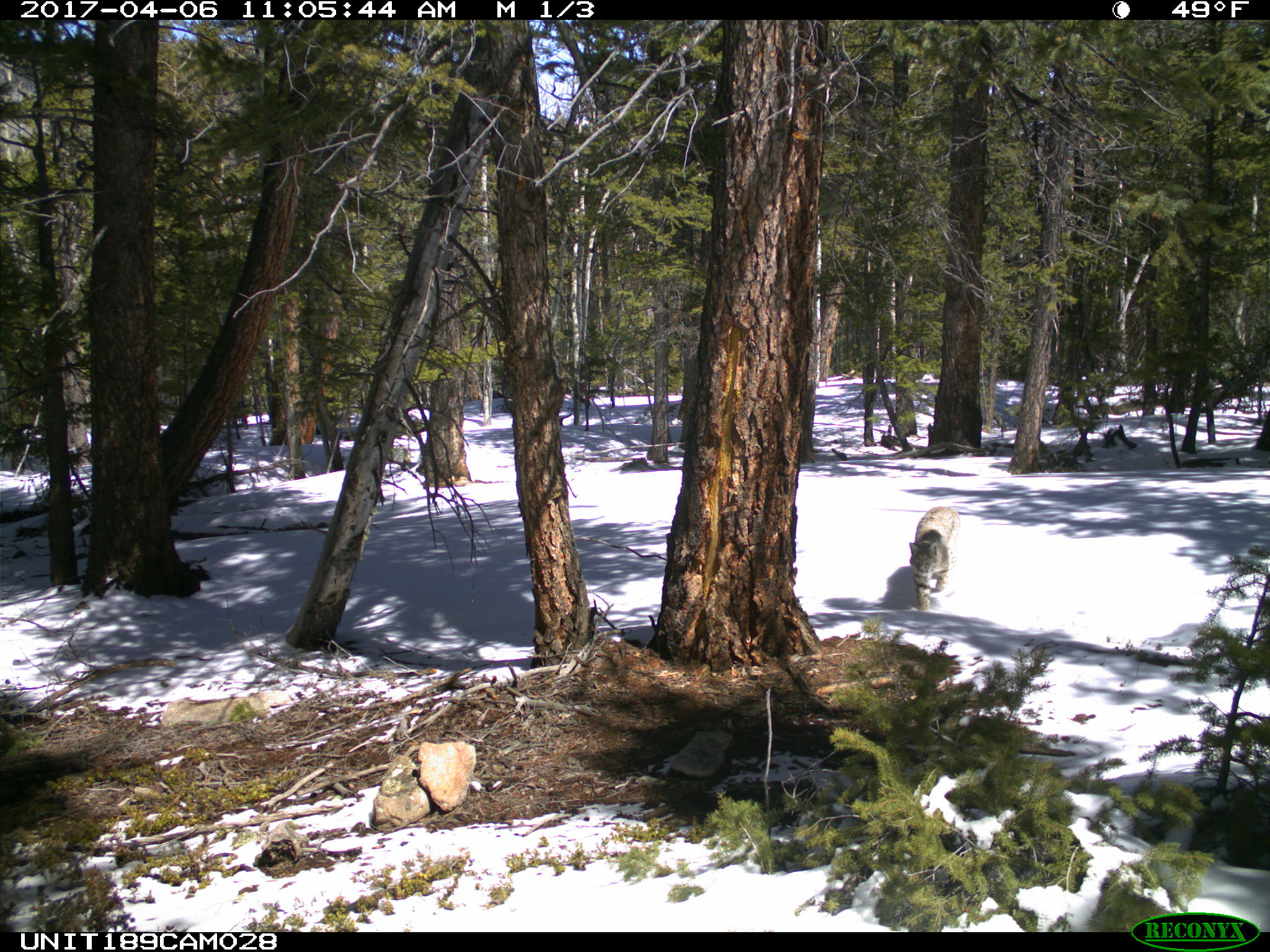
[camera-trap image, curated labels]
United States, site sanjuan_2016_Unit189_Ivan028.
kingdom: Animalia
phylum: Chordata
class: Mammalia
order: Carnivora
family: Felidae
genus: Lynx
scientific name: Lynx rufus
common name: bobcat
Lynx rufus (bobcat).